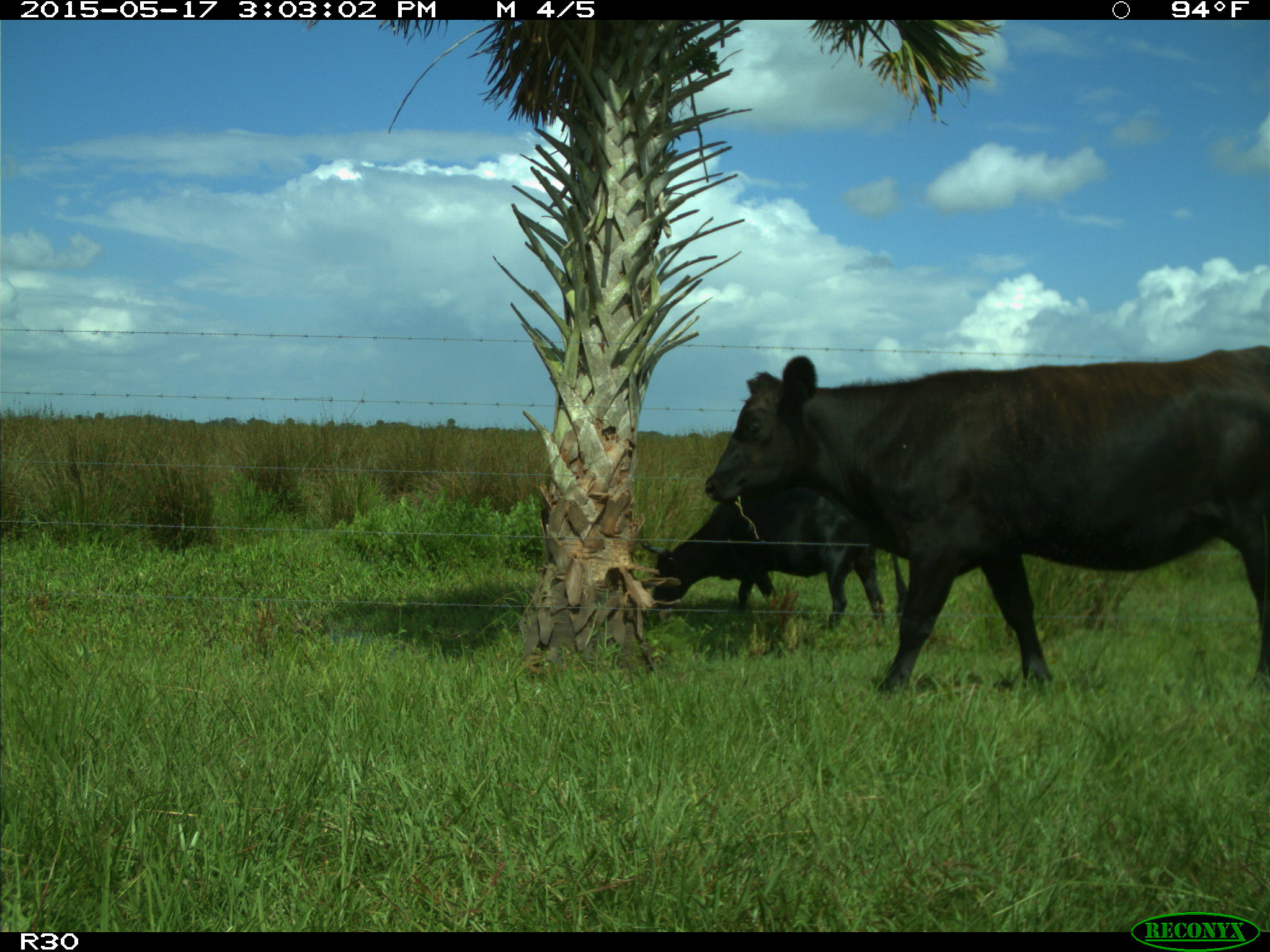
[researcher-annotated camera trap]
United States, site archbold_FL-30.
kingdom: Animalia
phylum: Chordata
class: Mammalia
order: Artiodactyla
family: Bovidae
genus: Bos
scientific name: Bos taurus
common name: domestic cow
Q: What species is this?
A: Bos taurus (domestic cow).